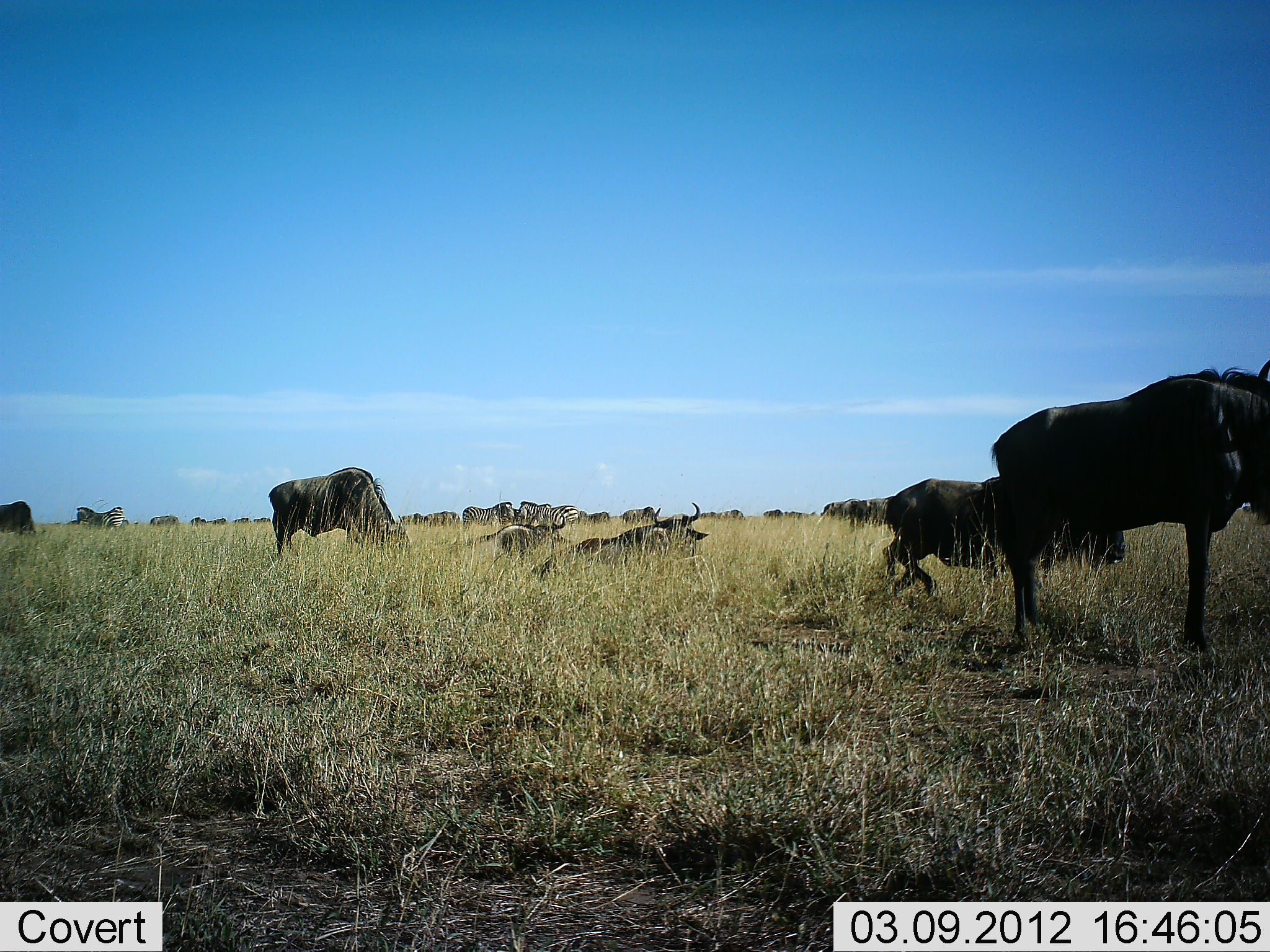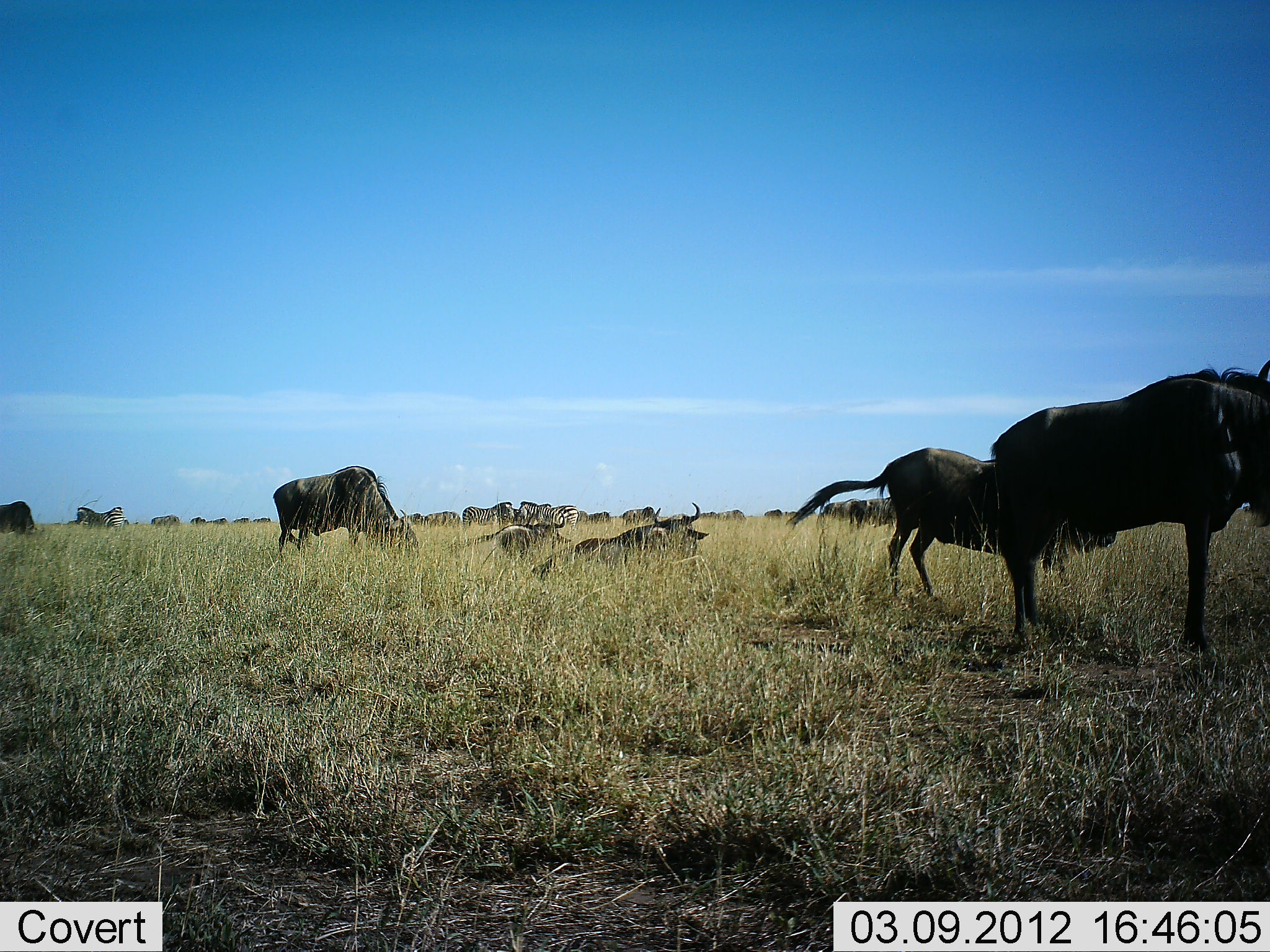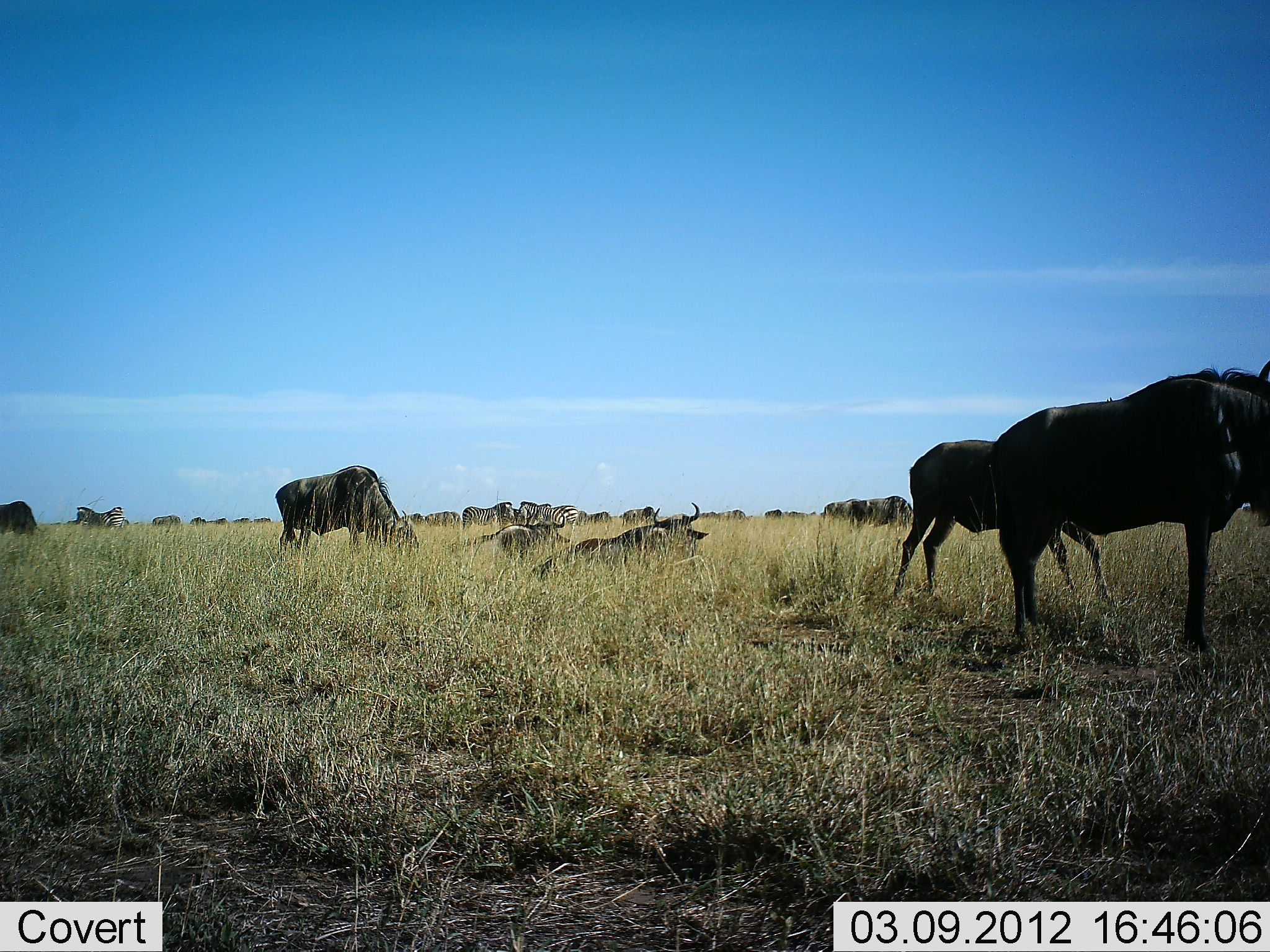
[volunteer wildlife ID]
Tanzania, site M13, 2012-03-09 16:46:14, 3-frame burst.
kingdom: Animalia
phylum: Chordata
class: Mammalia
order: Artiodactyla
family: Bovidae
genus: Connochaetes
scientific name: Connochaetes taurinus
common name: blue wildebeest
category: wildebeest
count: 11-50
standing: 74%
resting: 96%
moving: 30%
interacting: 4%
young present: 0%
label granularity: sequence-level